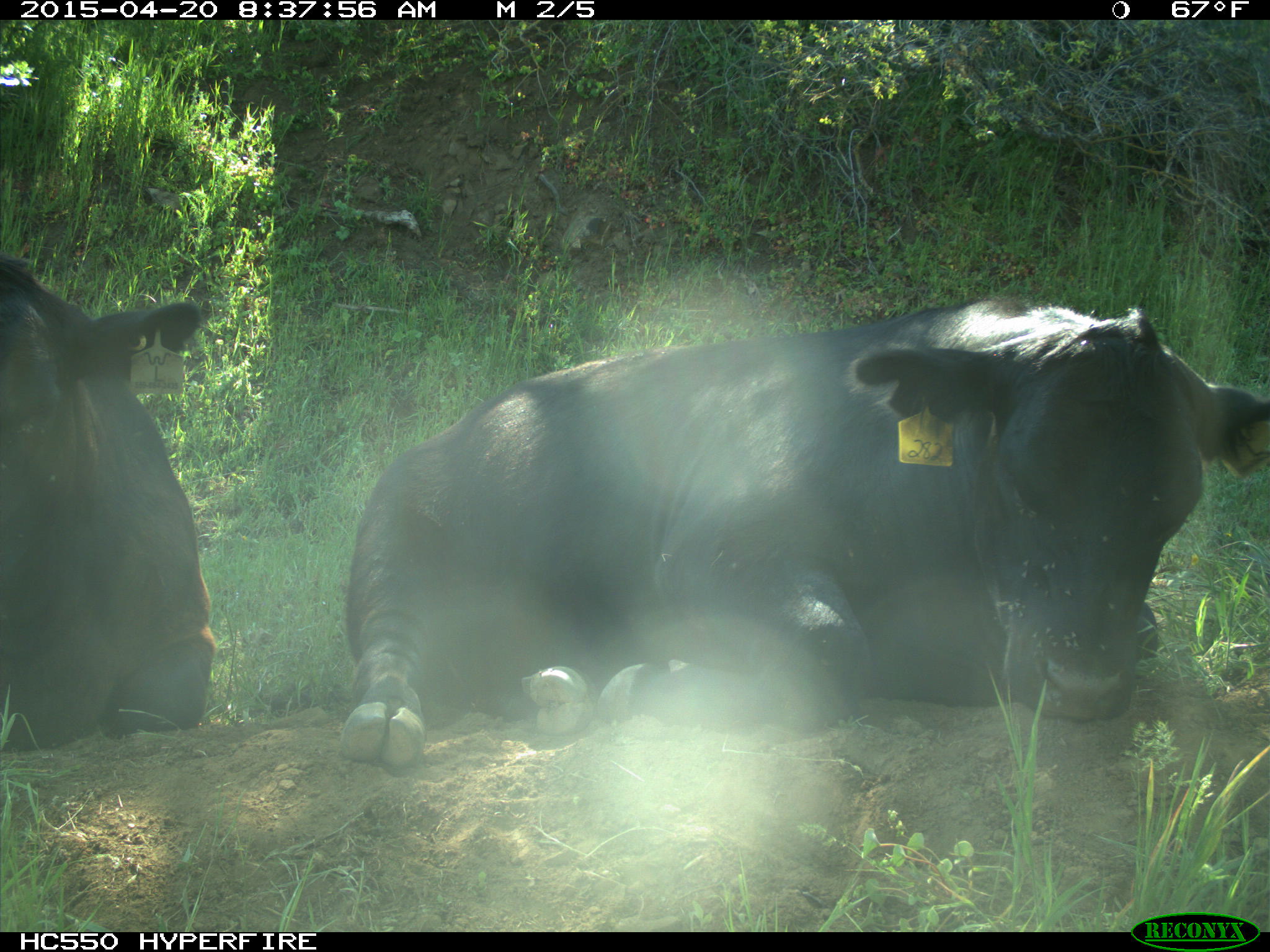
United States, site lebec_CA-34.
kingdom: Animalia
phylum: Chordata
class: Mammalia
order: Artiodactyla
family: Bovidae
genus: Bos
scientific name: Bos taurus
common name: domestic cow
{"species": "Bos taurus (domestic cow)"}